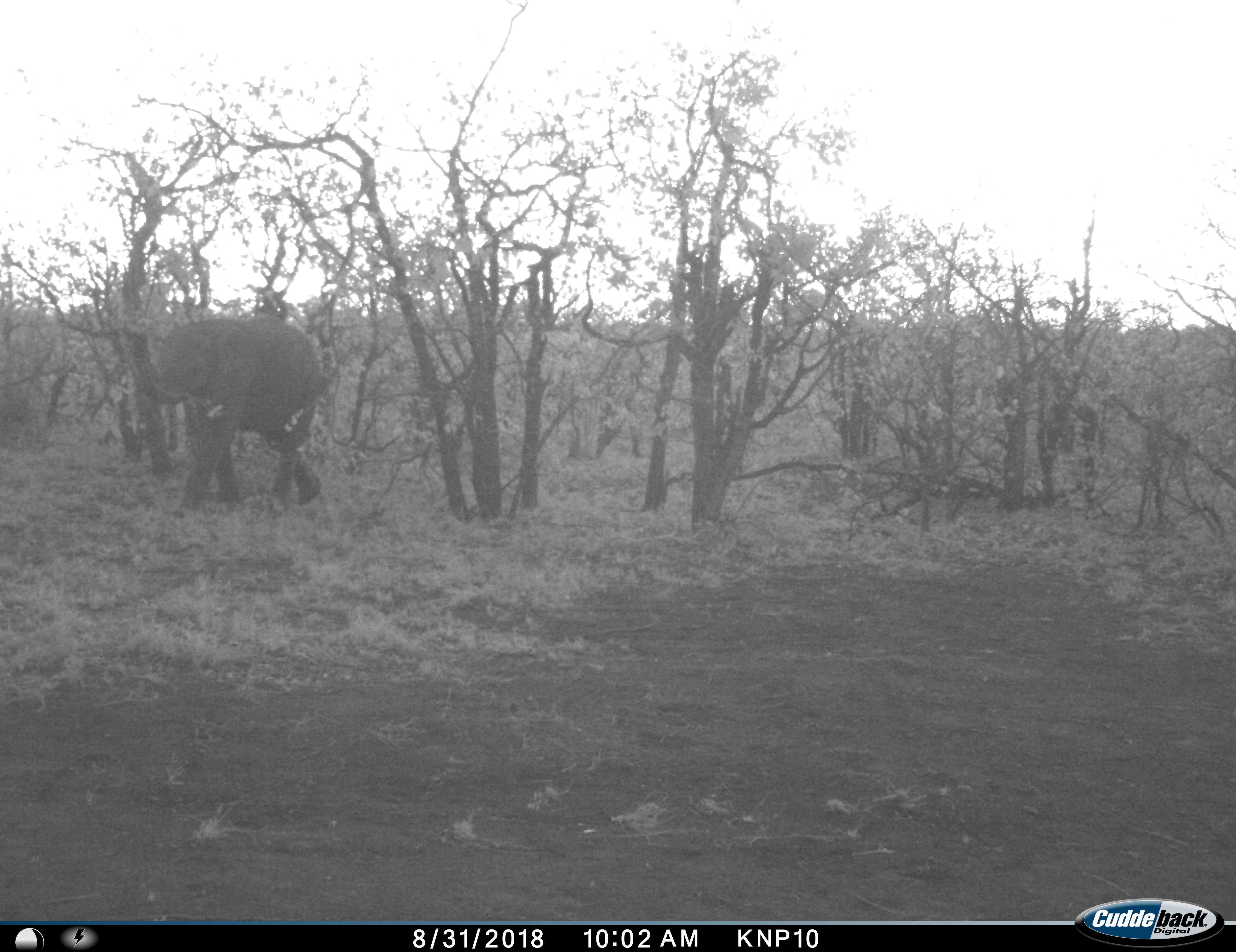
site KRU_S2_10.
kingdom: Animalia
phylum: Chordata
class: Mammalia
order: Proboscidea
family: Elephantidae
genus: Loxodonta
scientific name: Loxodonta africana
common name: african bush elephant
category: elephant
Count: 1.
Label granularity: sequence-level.